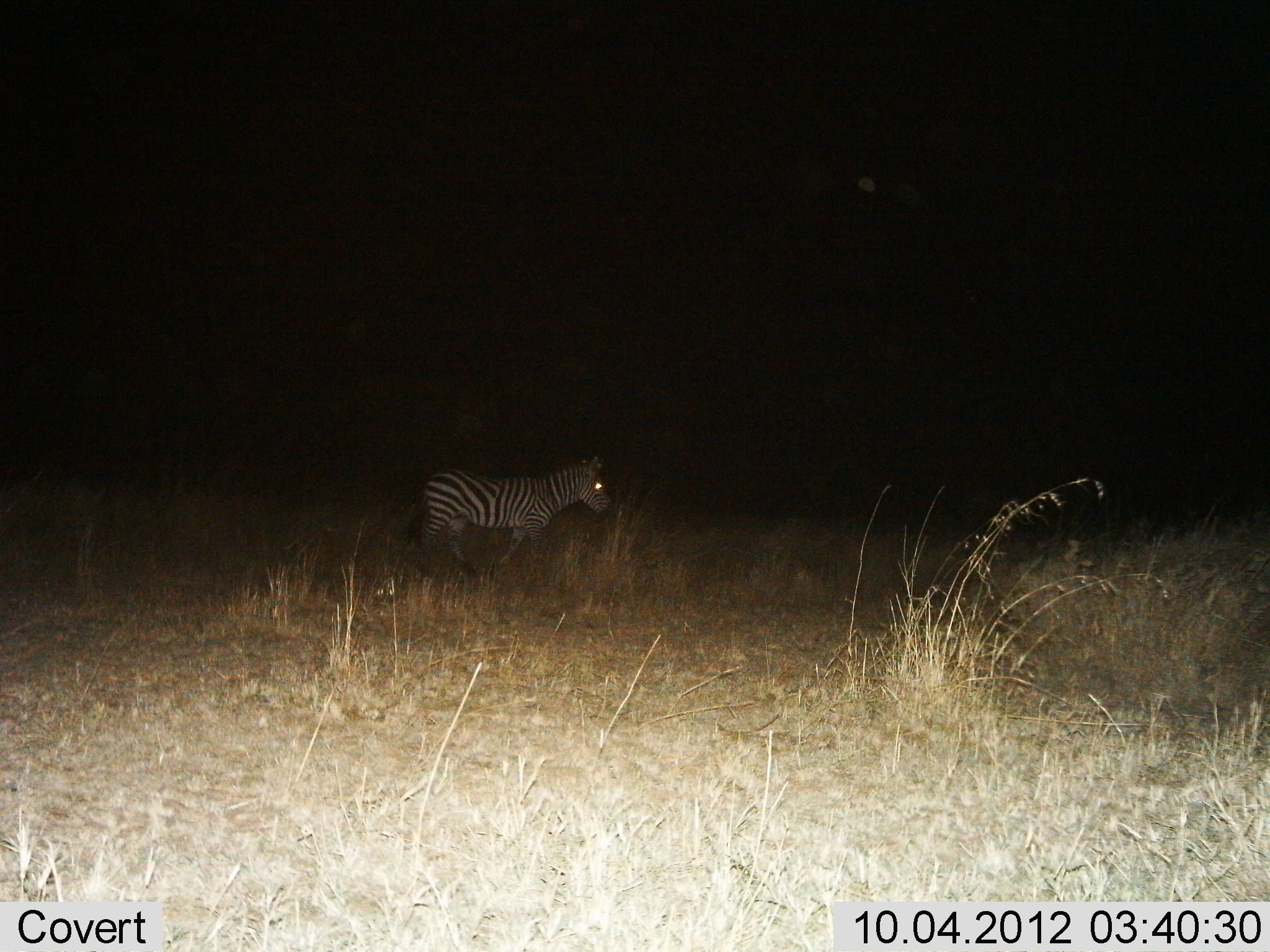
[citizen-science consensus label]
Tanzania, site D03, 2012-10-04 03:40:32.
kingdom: Animalia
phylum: Chordata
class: Mammalia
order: Perissodactyla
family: Equidae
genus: Equus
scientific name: Equus quagga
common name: plains zebra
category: zebra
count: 1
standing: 50%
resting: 0%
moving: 50%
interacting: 0%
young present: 0%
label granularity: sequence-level